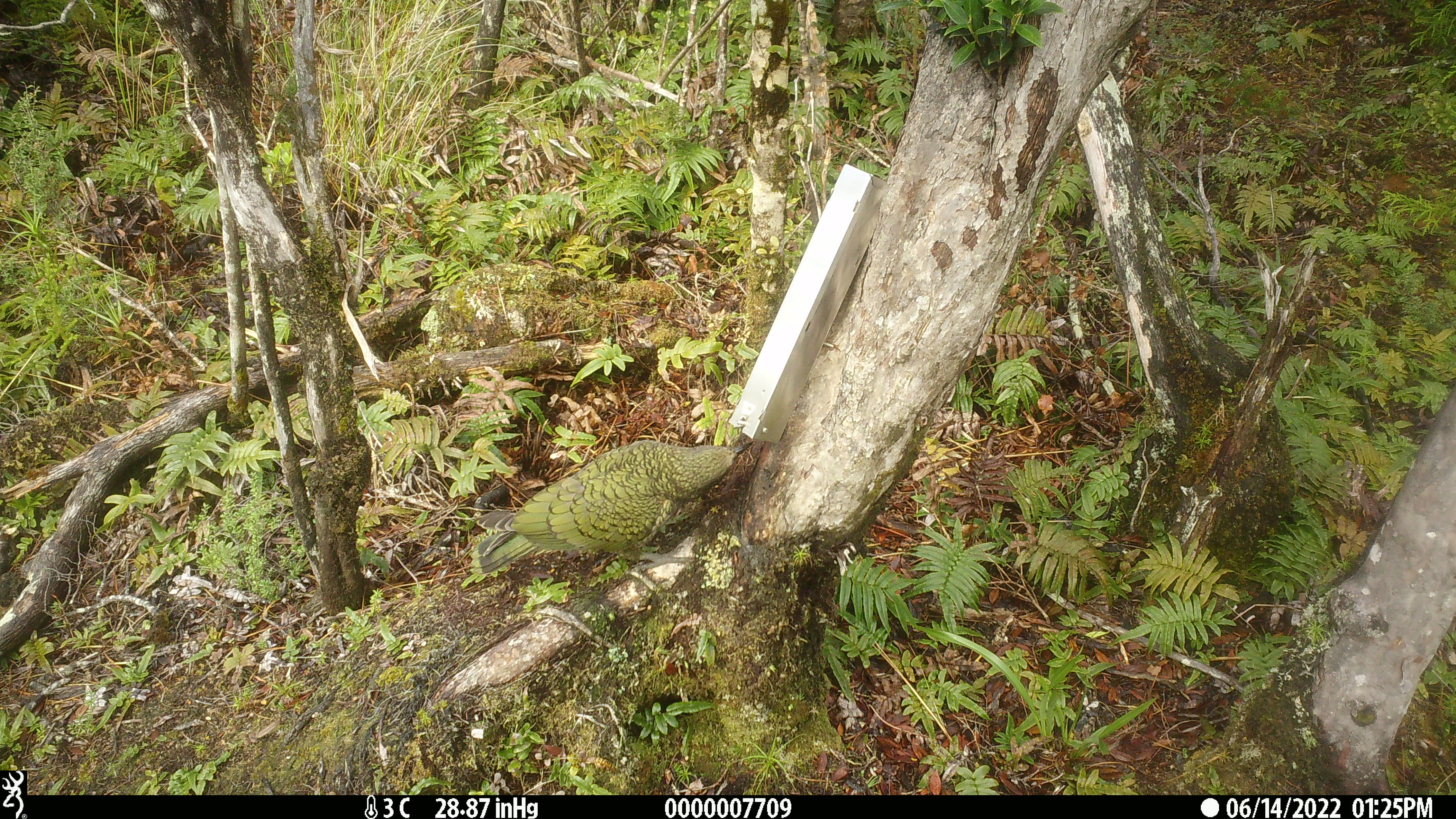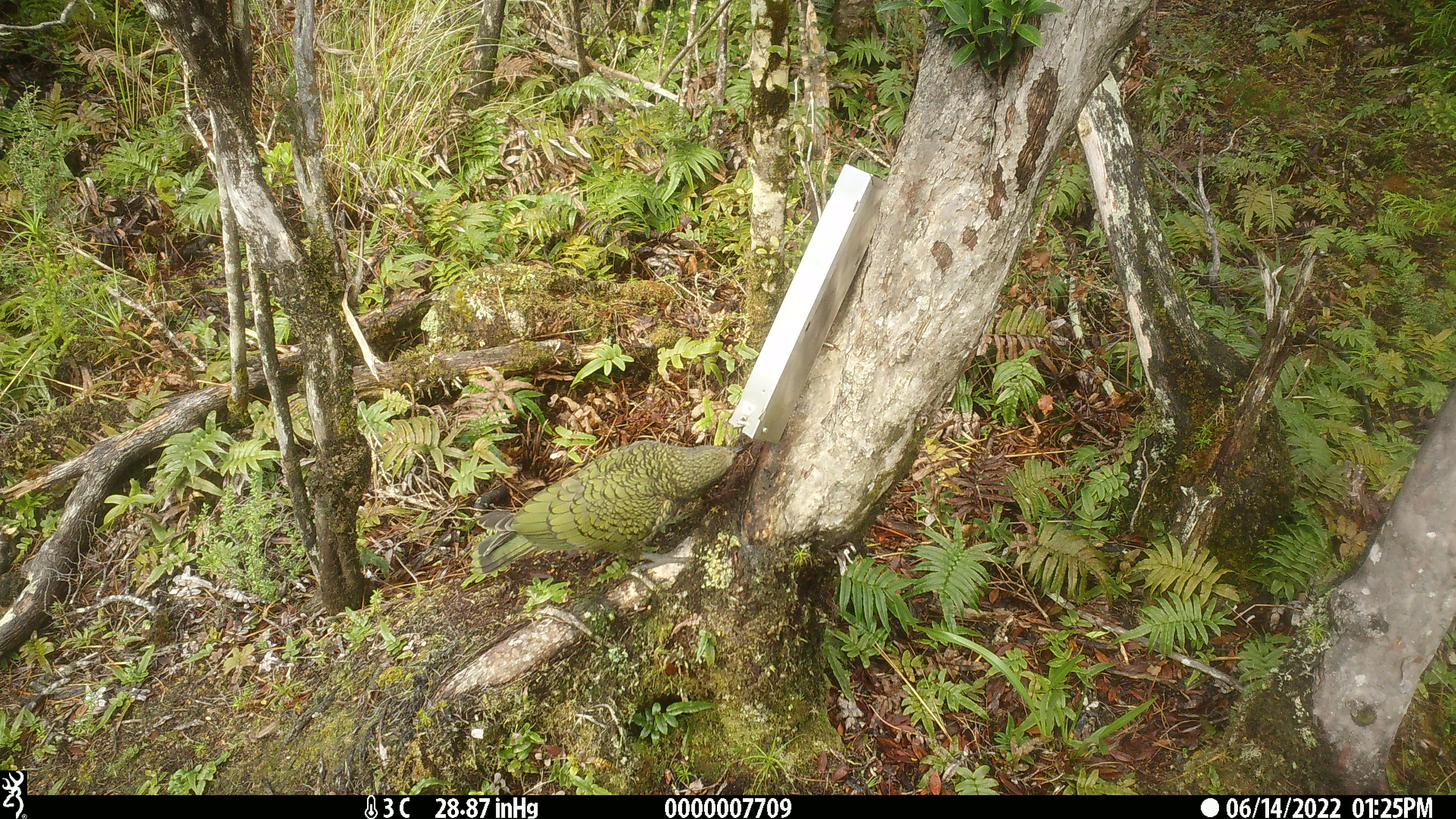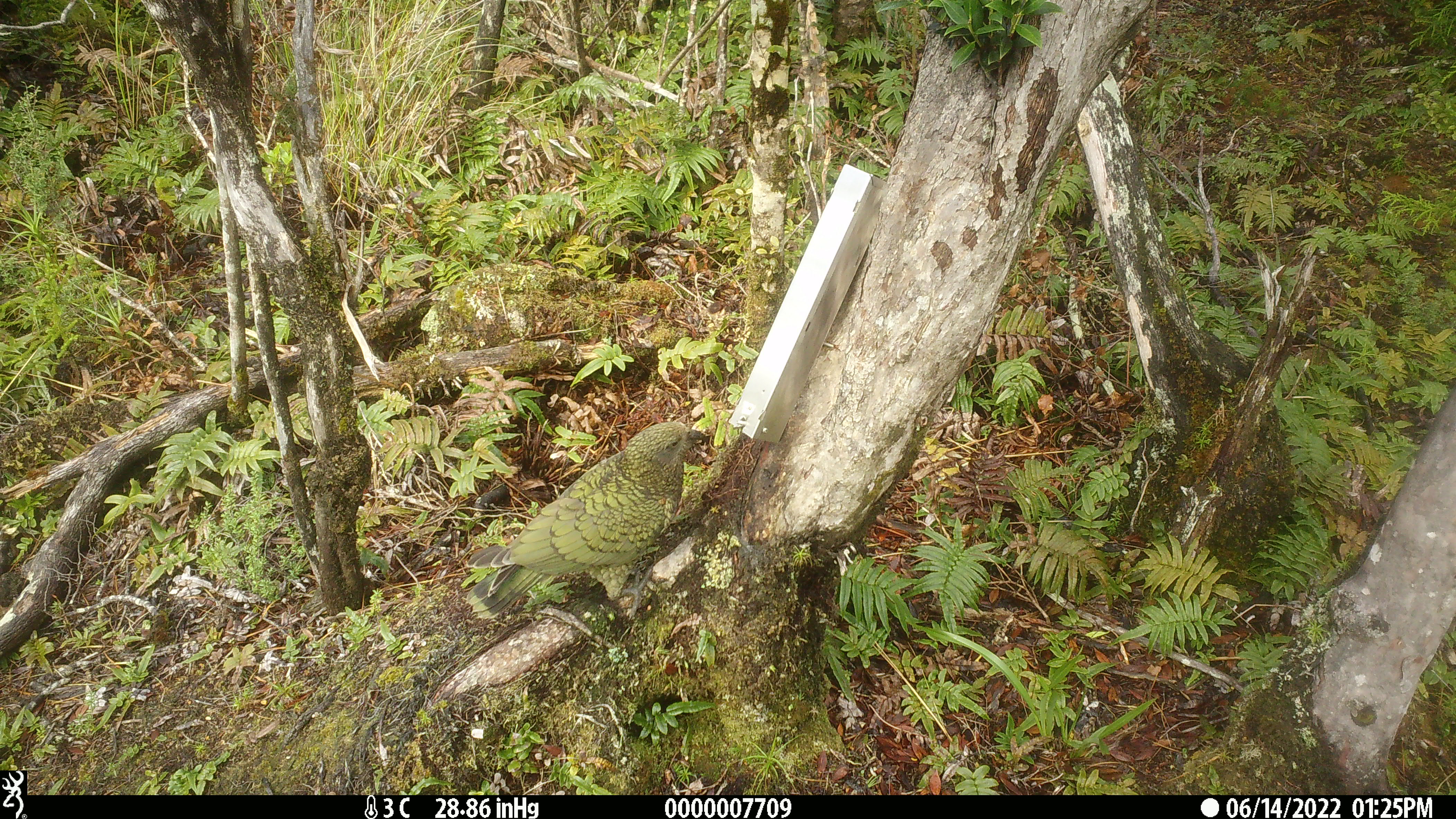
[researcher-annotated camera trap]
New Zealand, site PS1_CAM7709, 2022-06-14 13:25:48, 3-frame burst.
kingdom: Animalia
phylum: Chordata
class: Aves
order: Psittaciformes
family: Strigopidae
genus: Nestor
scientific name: Nestor notabilis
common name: kea